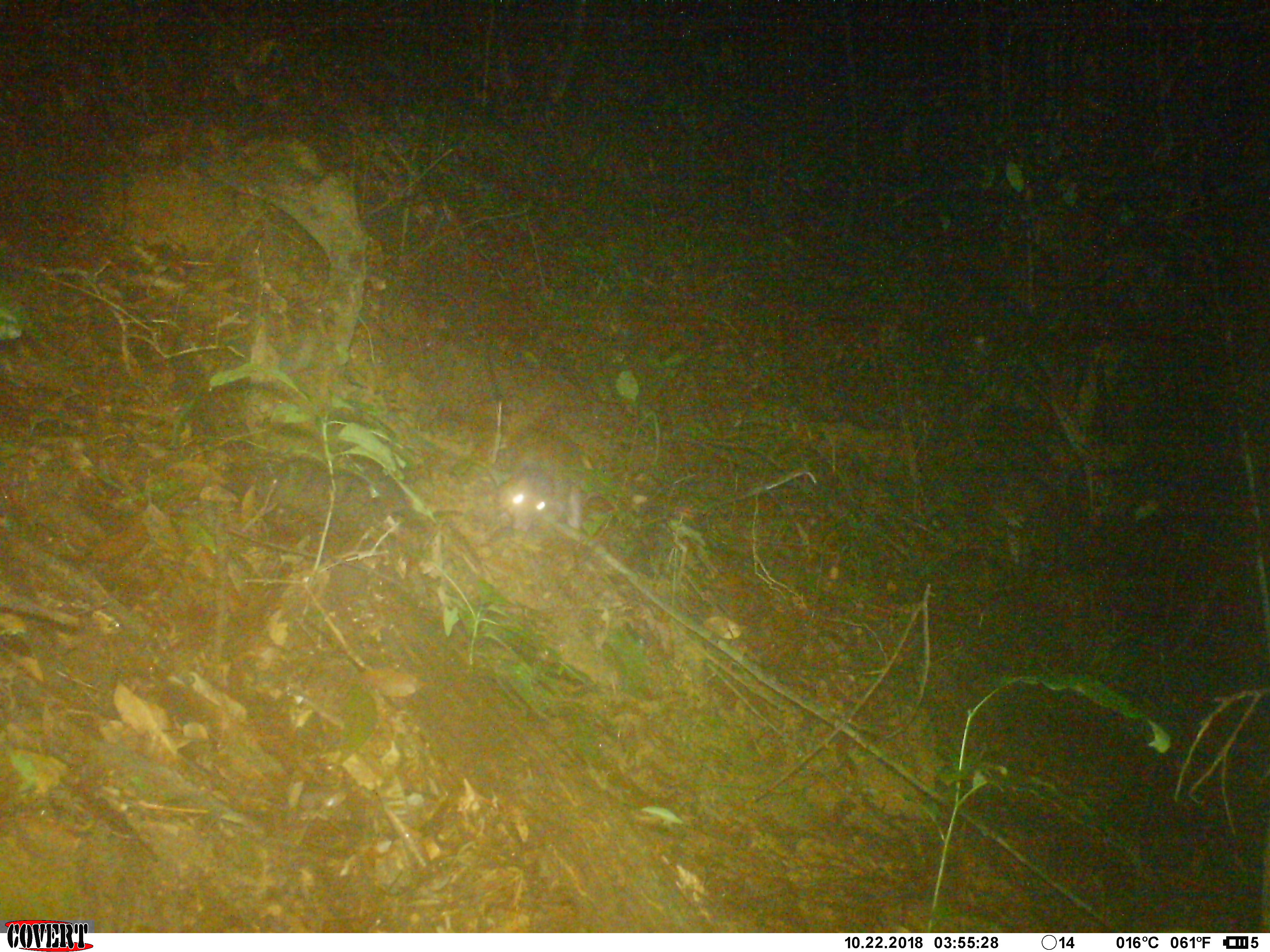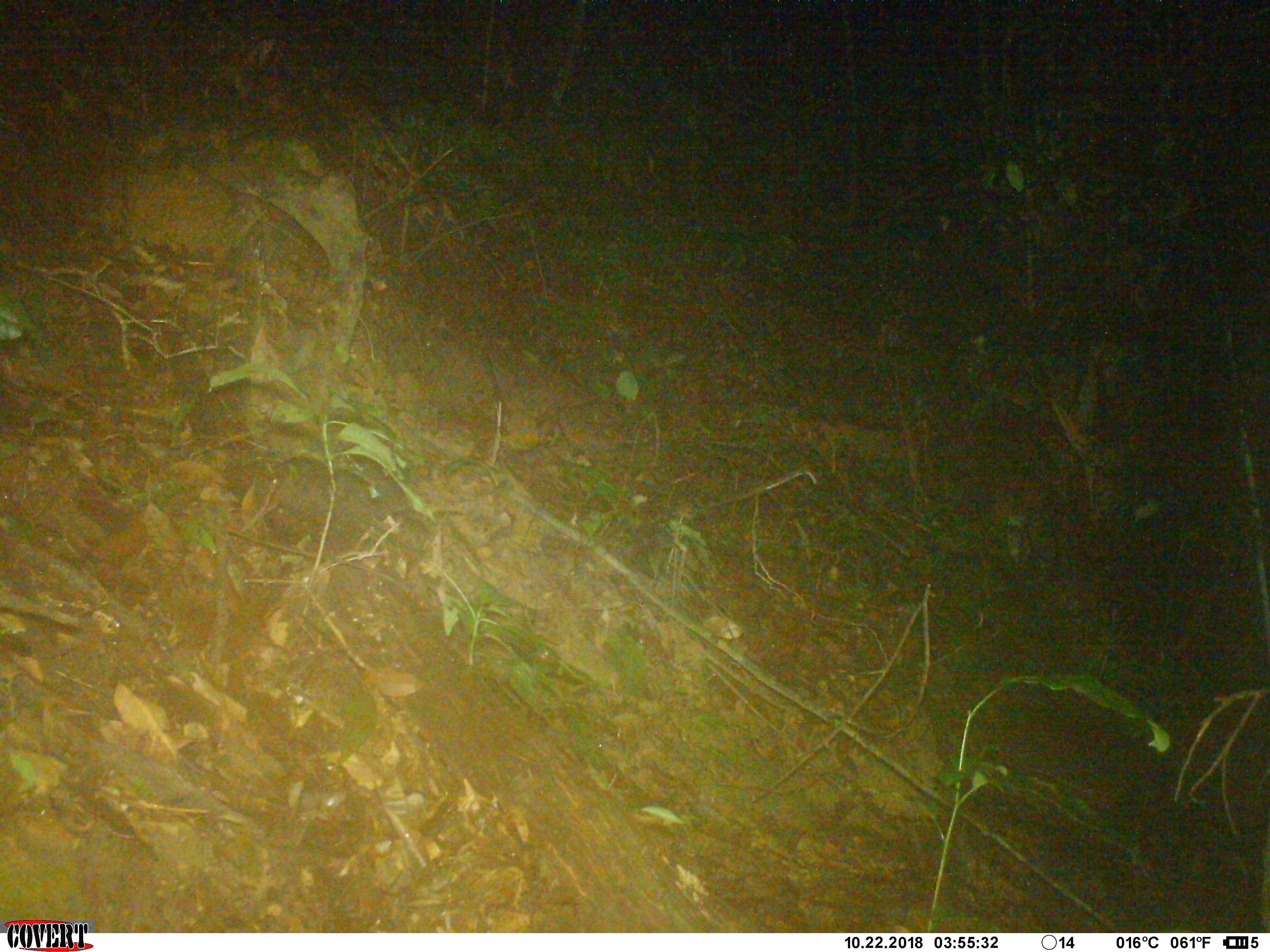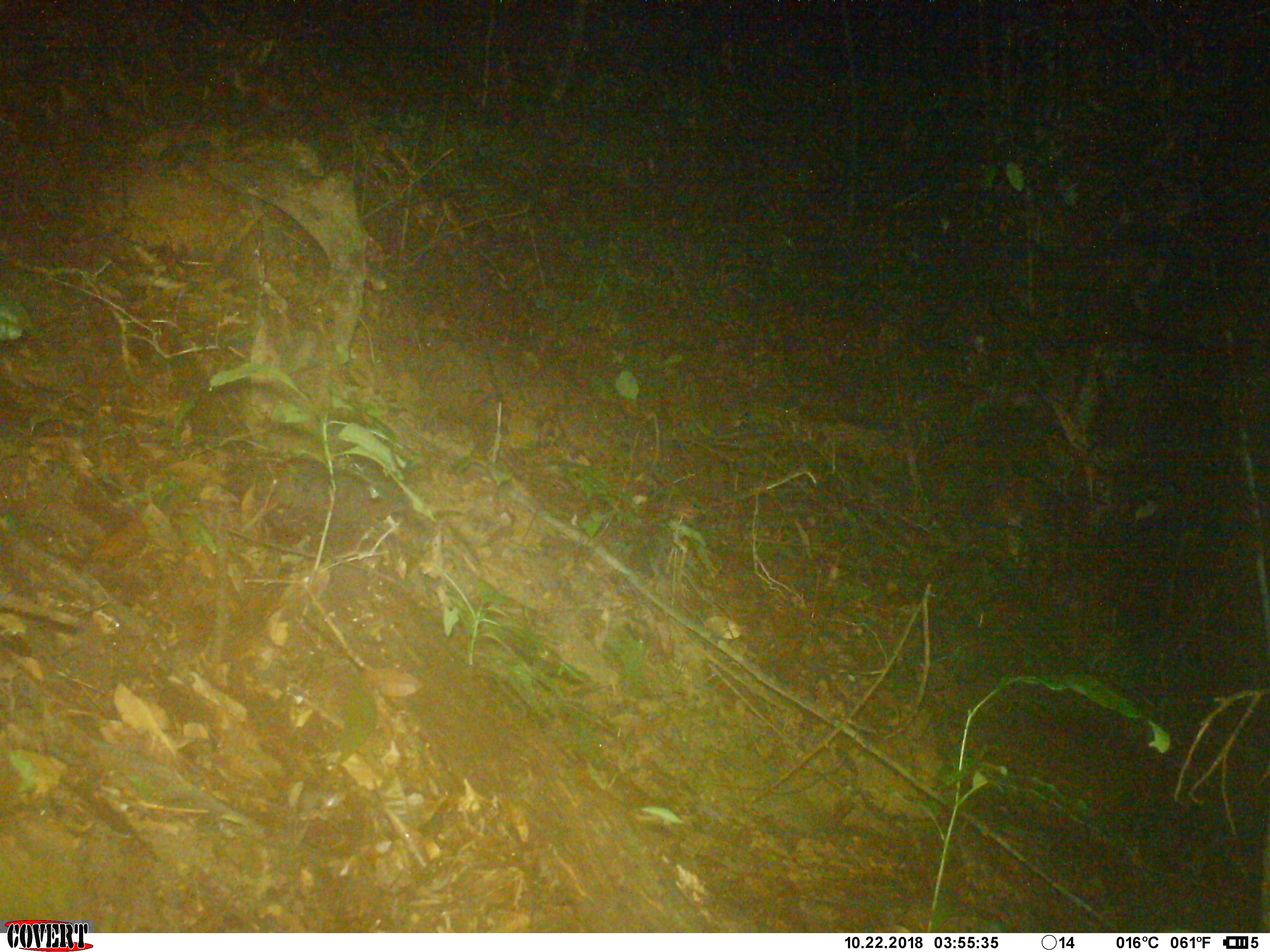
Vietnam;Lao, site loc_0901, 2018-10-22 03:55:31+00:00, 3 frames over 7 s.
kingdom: Animalia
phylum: Chordata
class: Mammalia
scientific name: Mammalia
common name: mammal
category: unidentified small mammal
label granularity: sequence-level